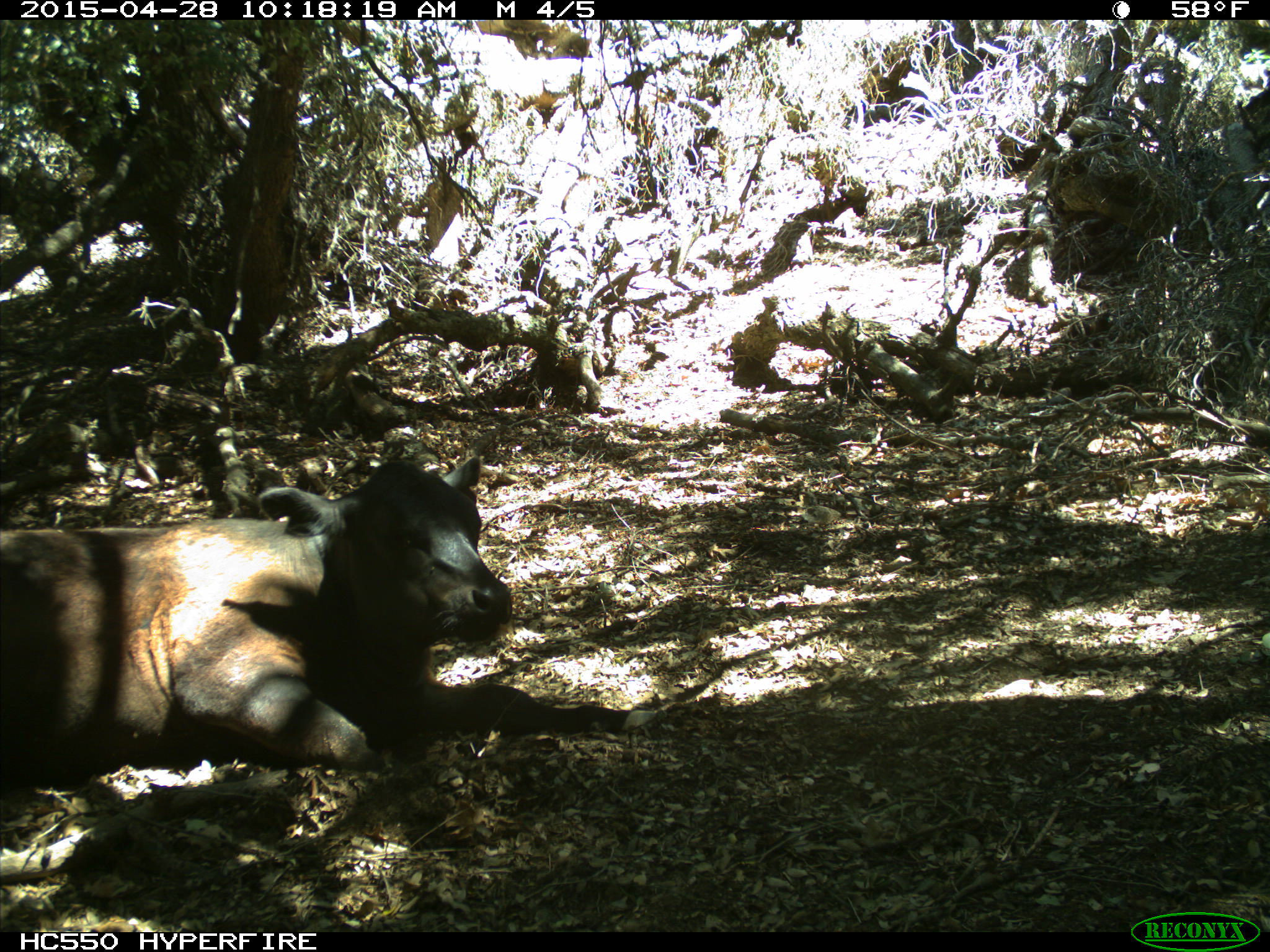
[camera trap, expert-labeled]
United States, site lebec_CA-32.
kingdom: Animalia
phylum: Chordata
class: Mammalia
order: Artiodactyla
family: Bovidae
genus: Bos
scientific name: Bos taurus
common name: domestic cow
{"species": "Bos taurus (domestic cow)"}